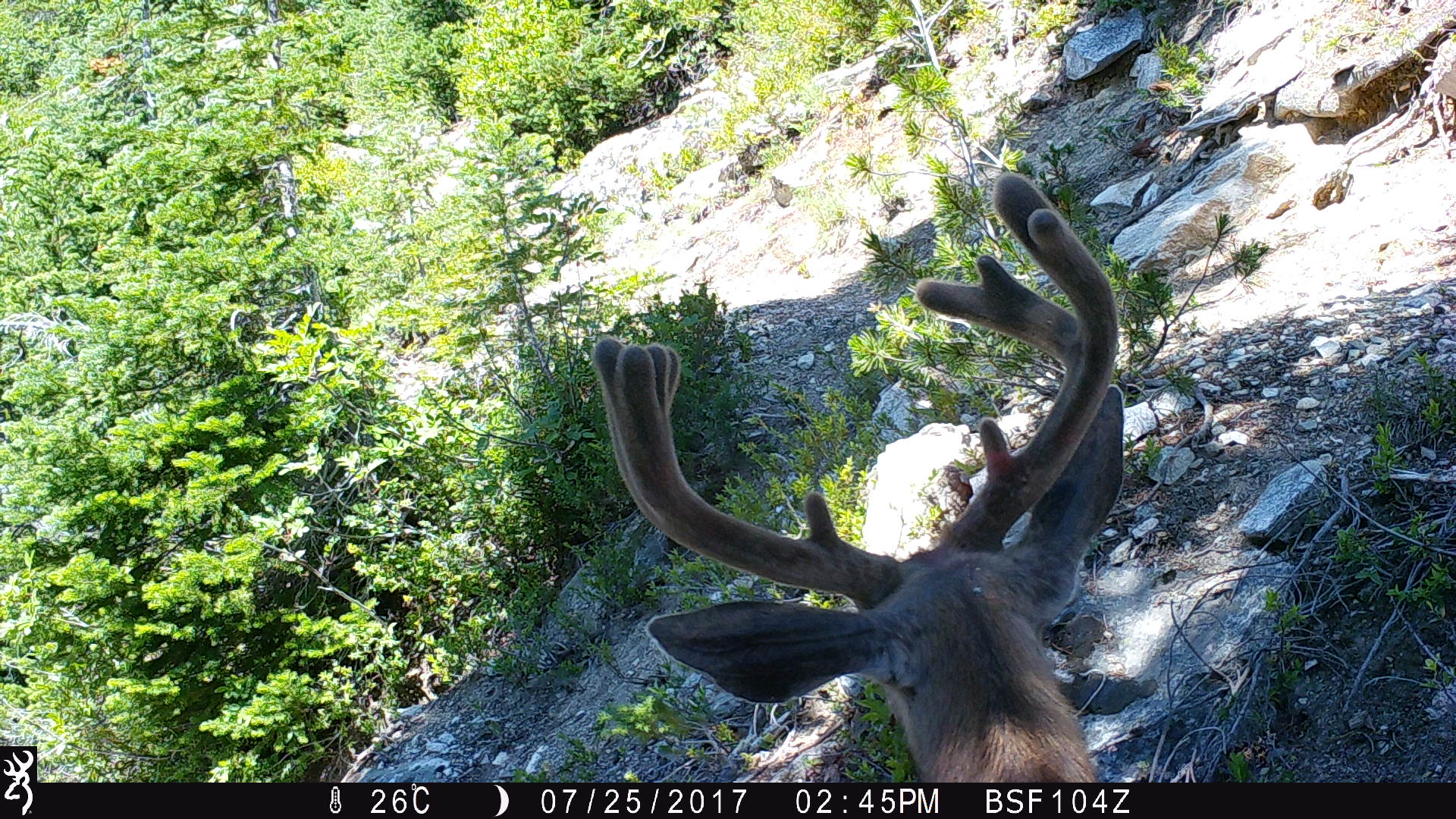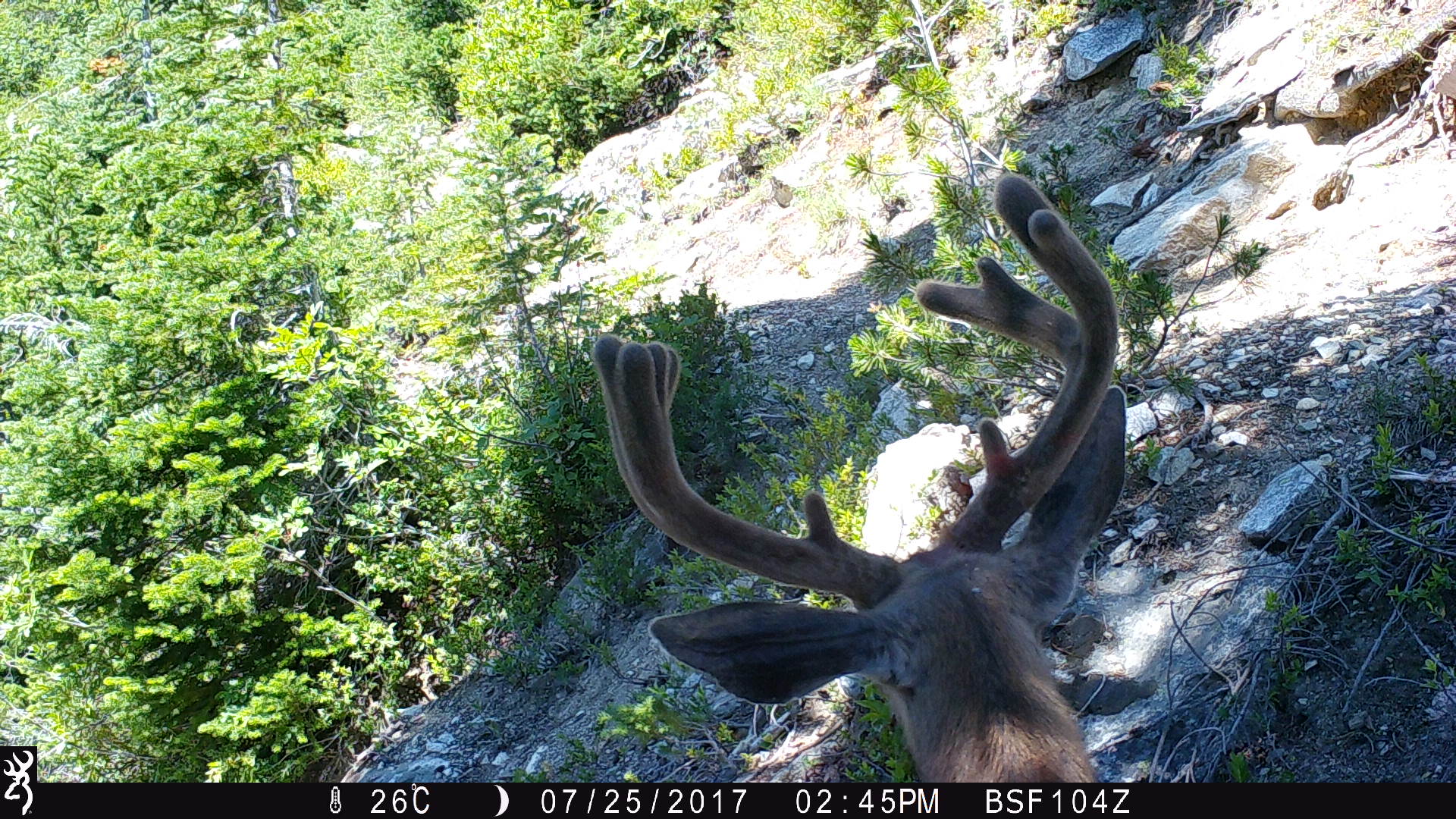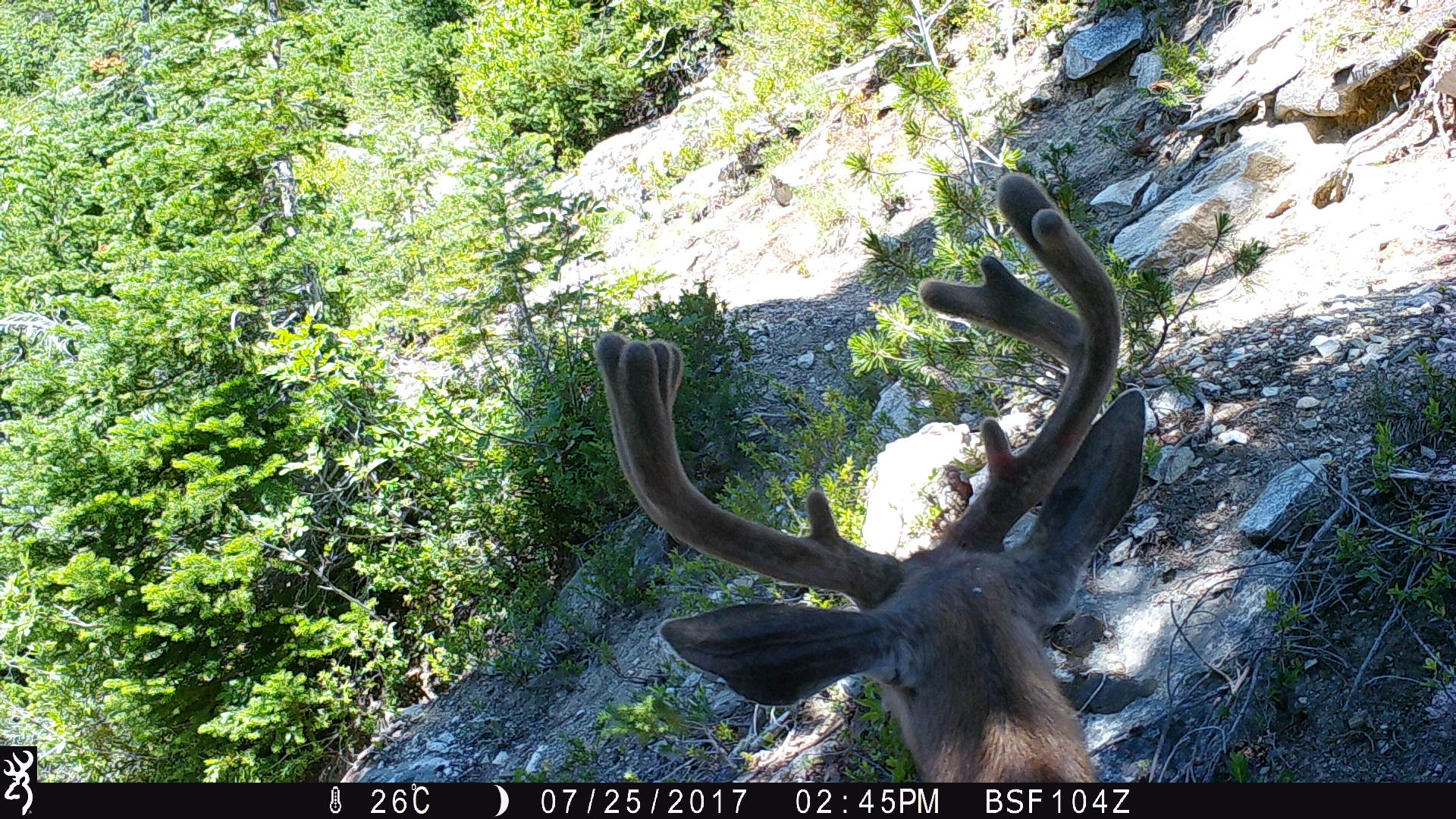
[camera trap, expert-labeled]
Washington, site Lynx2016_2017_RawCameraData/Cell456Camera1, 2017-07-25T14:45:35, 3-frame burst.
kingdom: Animalia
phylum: Chordata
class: Mammalia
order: Artiodactyla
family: Cervidae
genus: Odocoileus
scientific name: Odocoileus hemionus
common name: mule deer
Odocoileus hemionus (mule deer). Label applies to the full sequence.